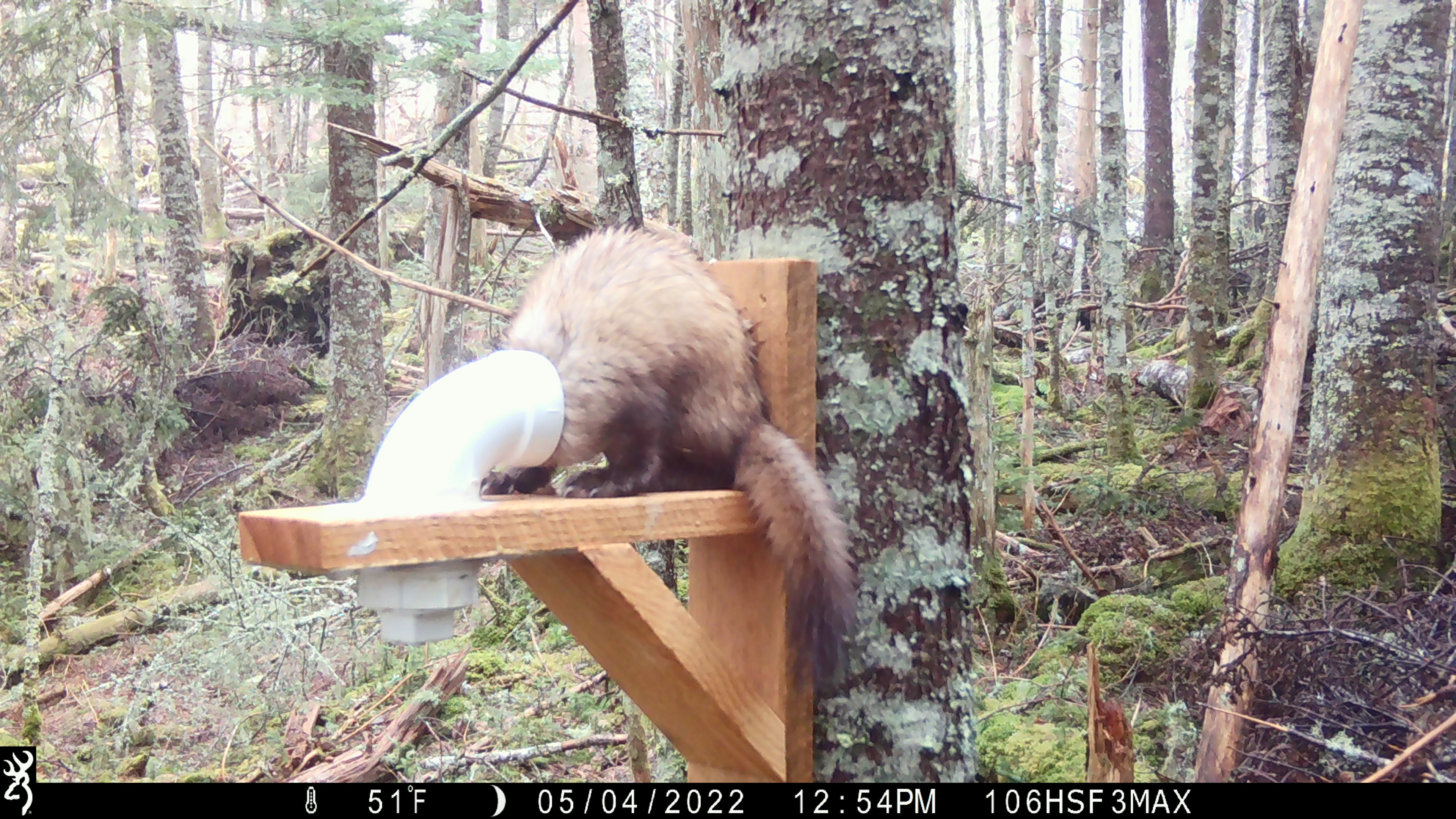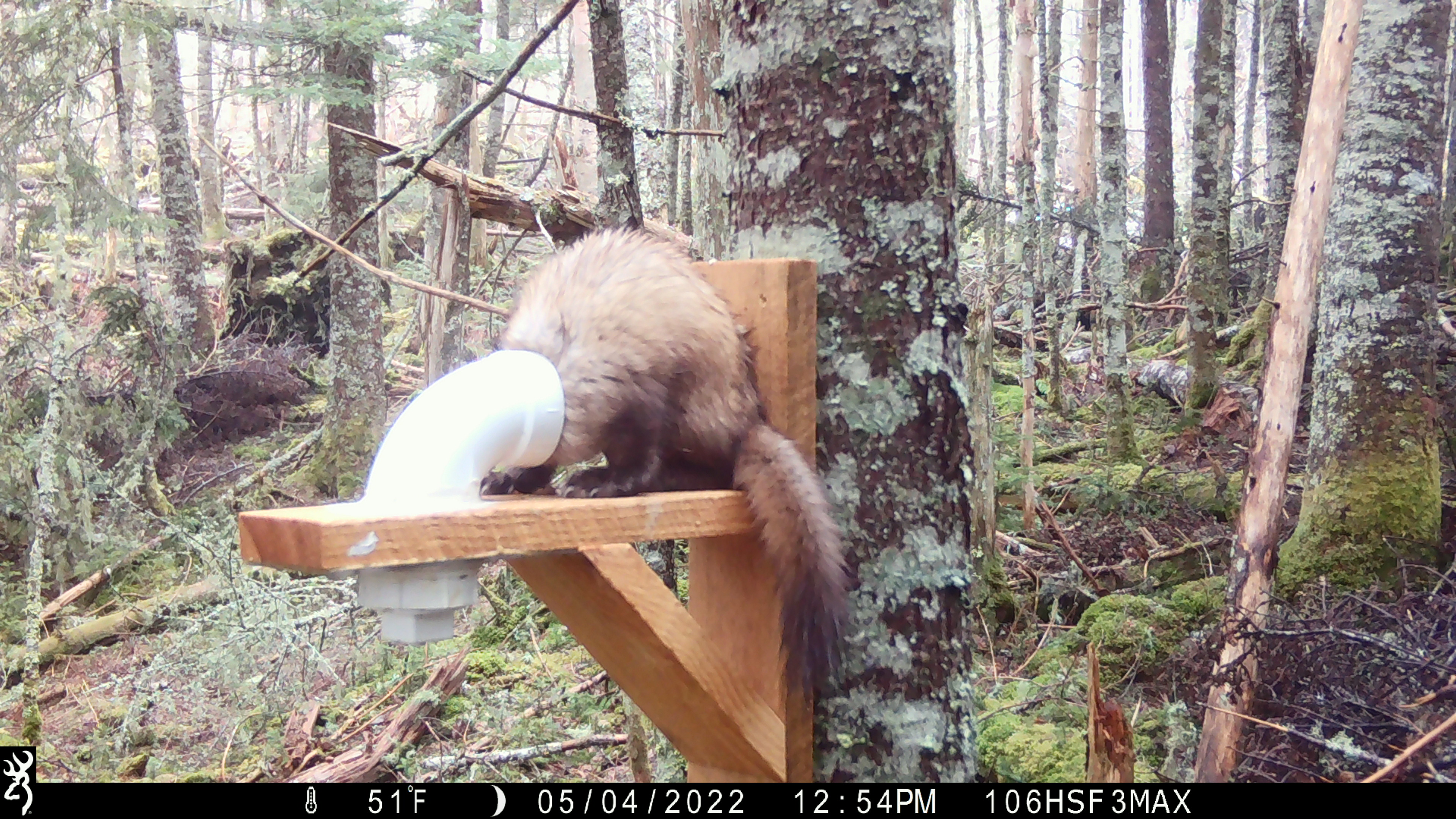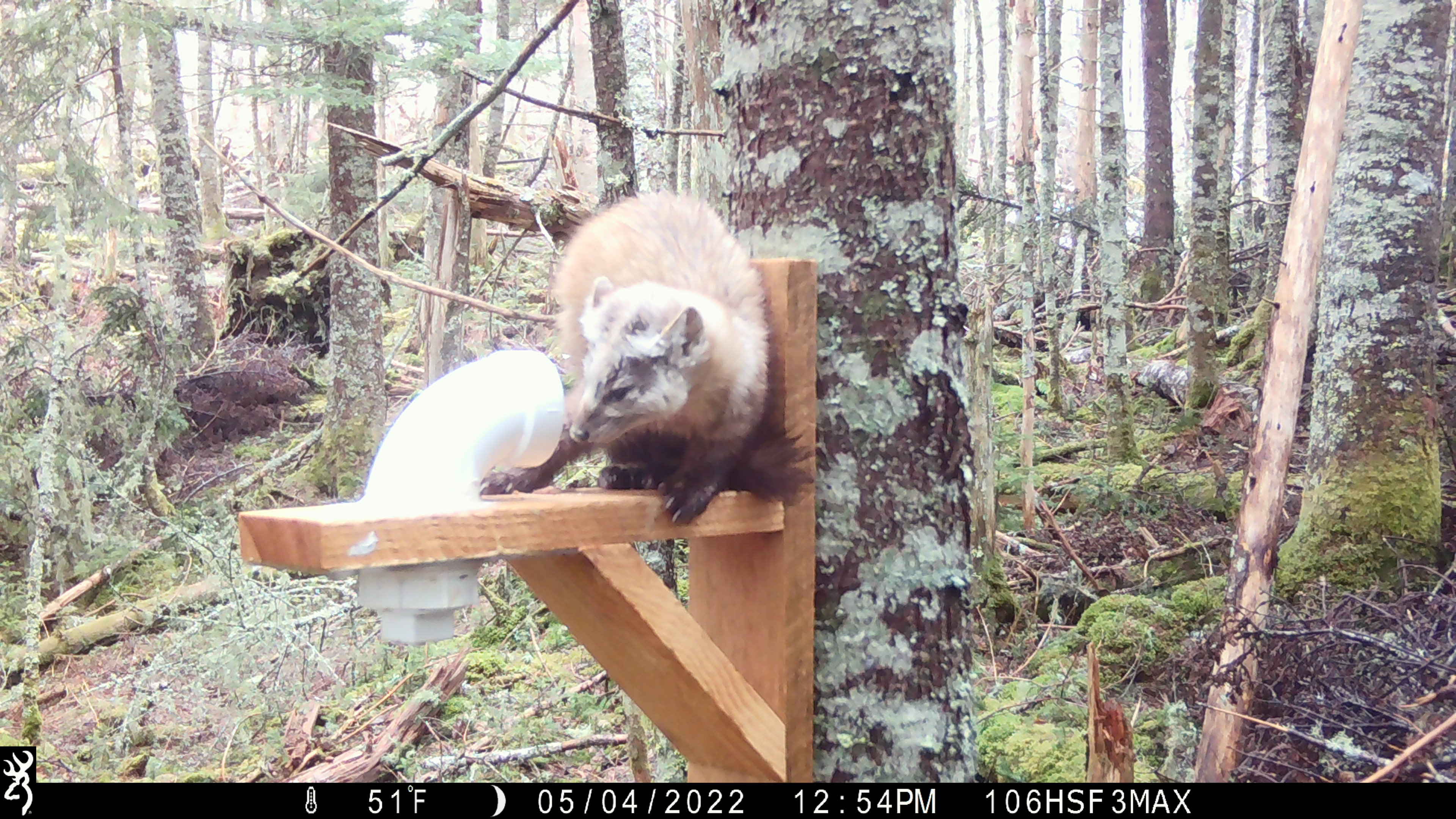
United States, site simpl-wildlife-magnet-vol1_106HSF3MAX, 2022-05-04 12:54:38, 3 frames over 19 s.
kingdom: Animalia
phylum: Chordata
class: Mammalia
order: Carnivora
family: Mustelidae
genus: Martes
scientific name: Martes americana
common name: american marten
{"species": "american marten (Martes americana)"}